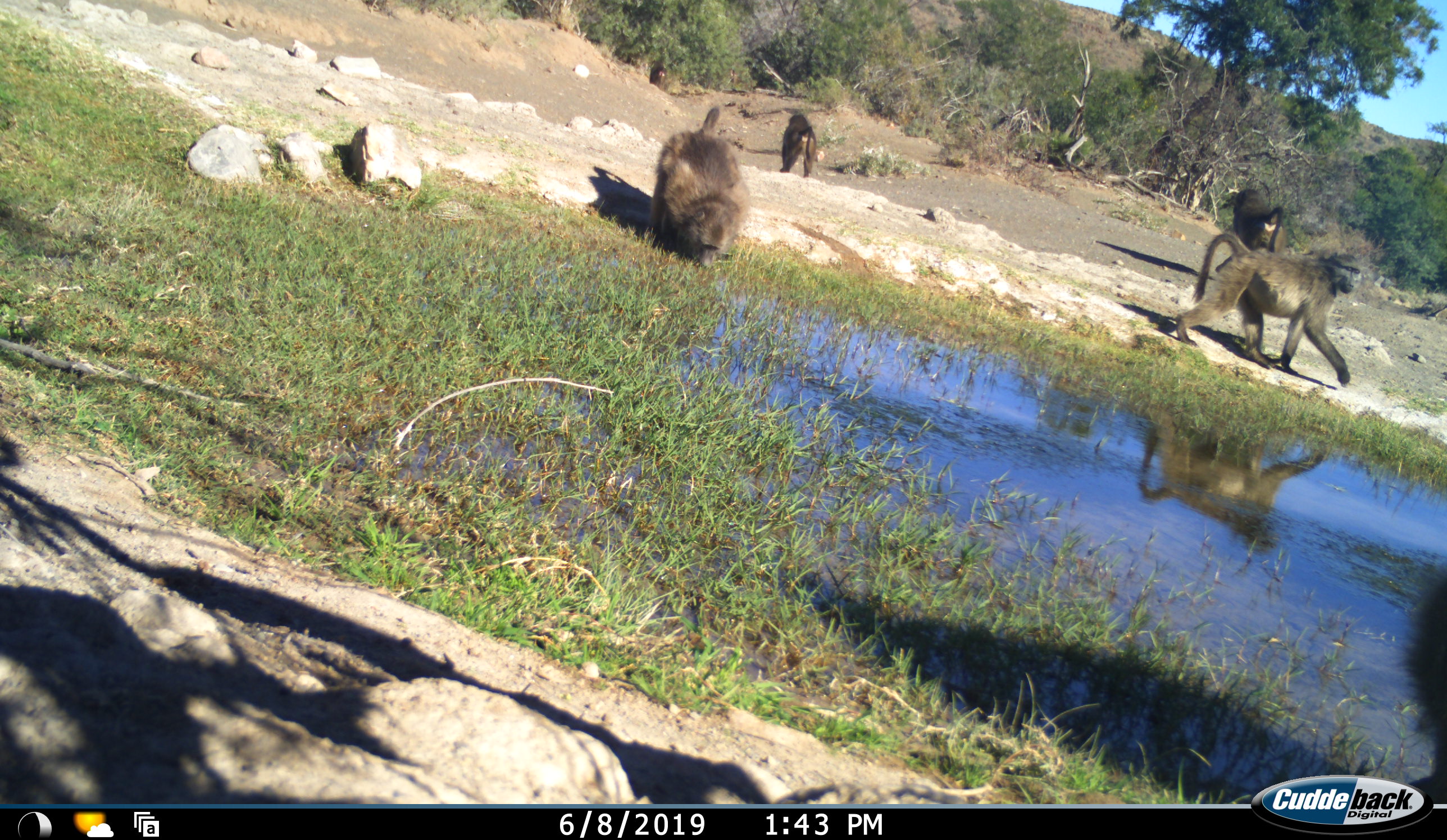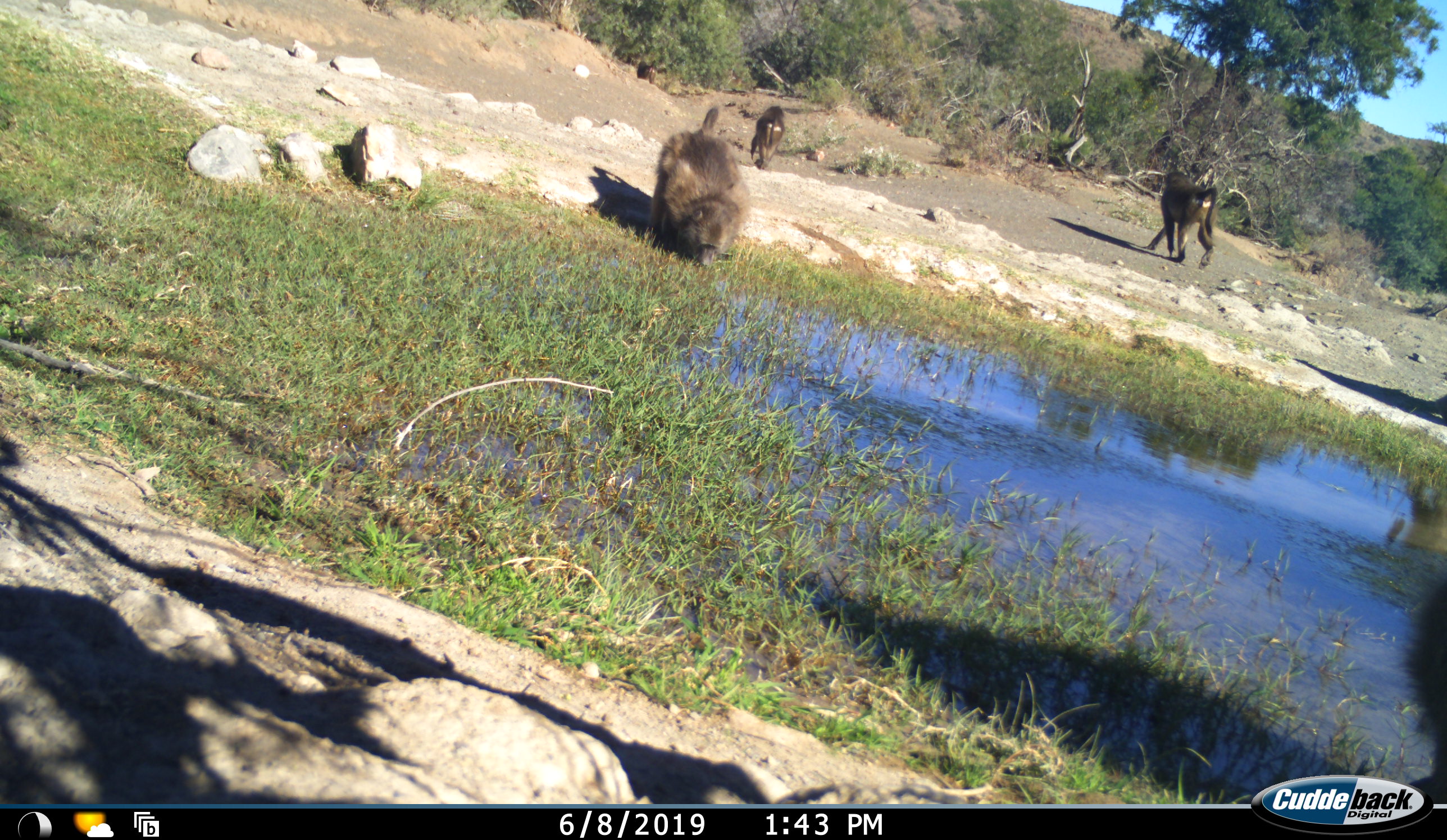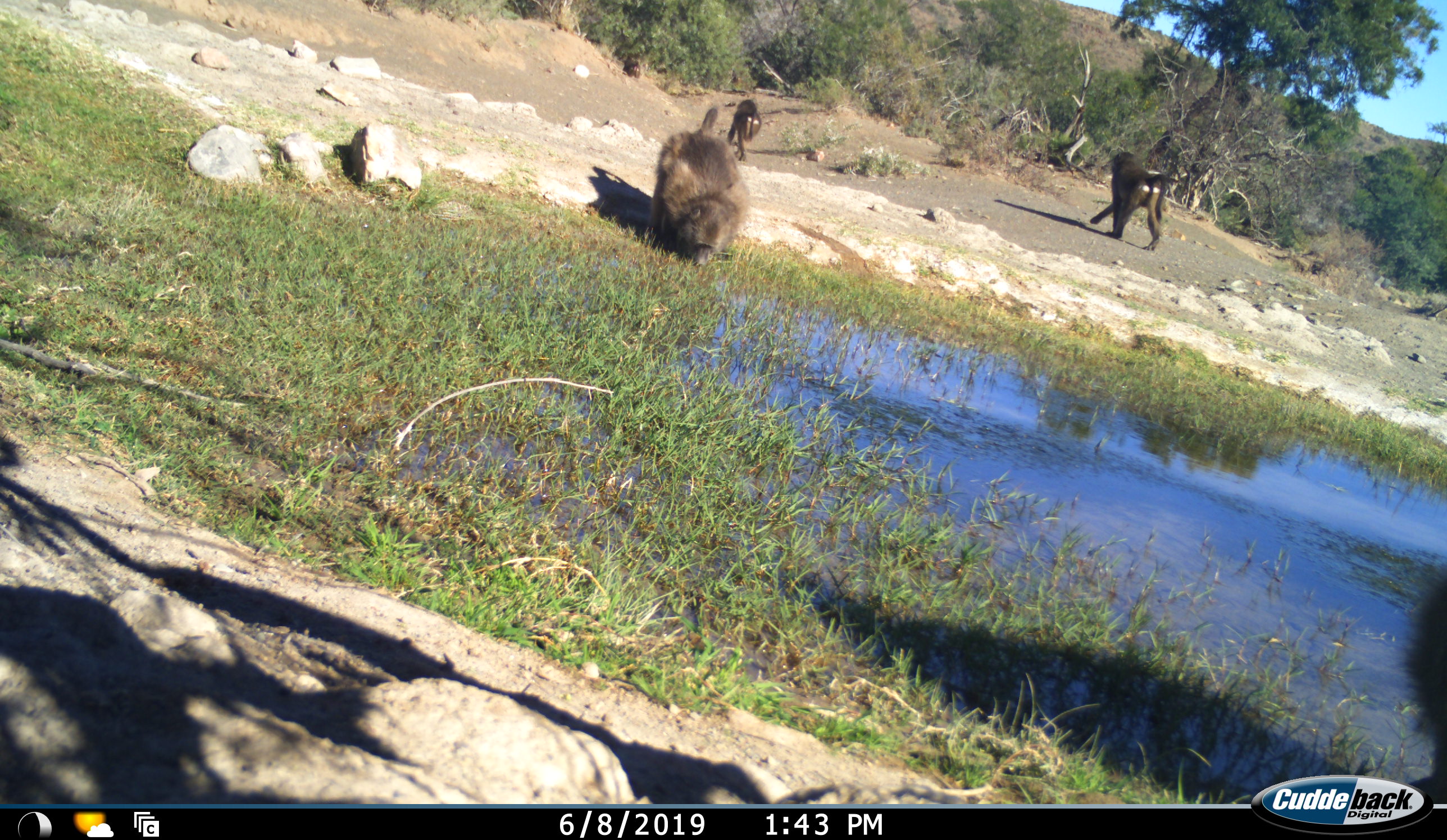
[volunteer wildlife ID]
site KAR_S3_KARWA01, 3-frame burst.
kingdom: Animalia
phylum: Chordata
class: Mammalia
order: Primates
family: Cercopithecidae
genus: Papio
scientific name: Papio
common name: baboon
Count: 4.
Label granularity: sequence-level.